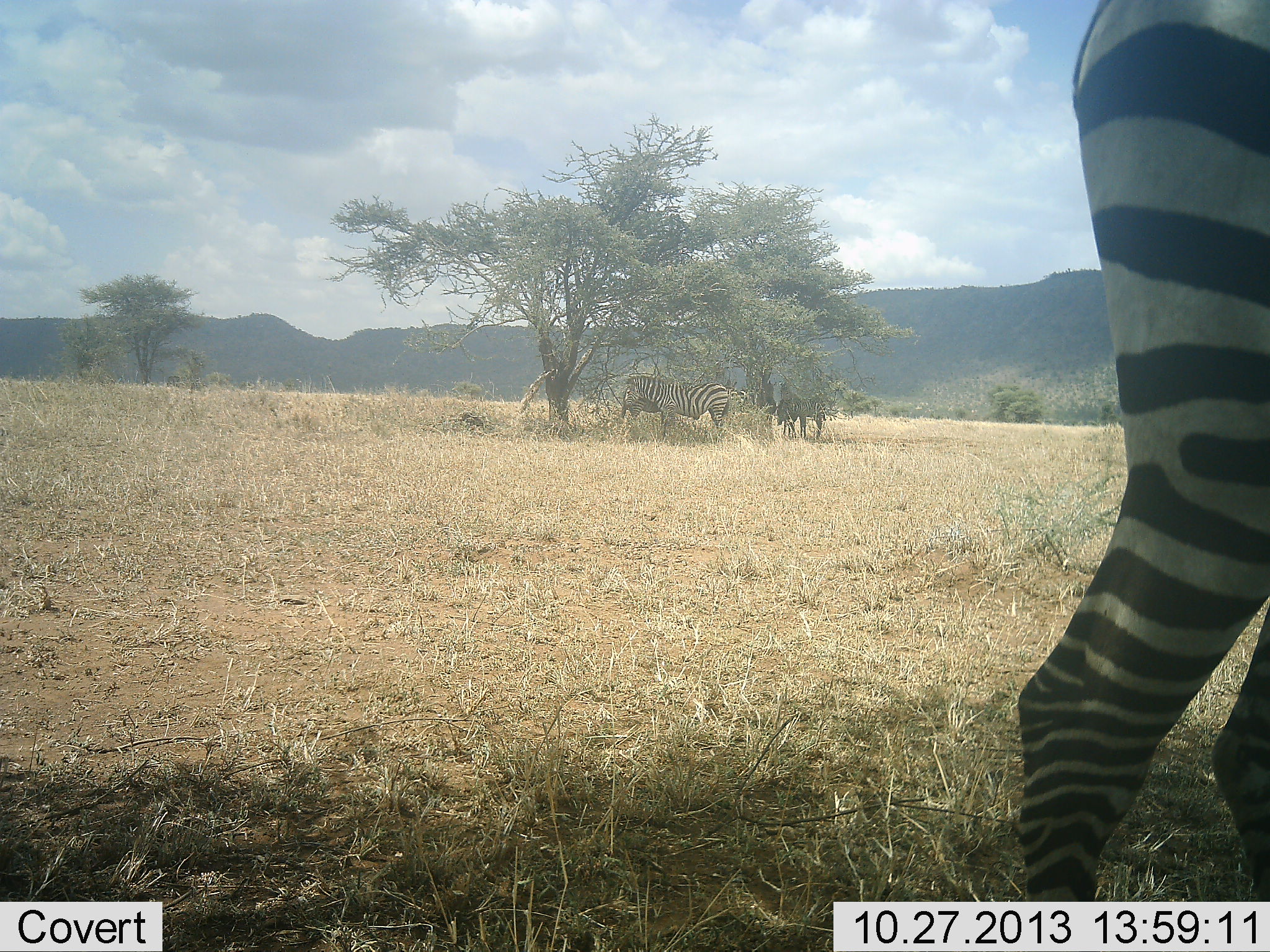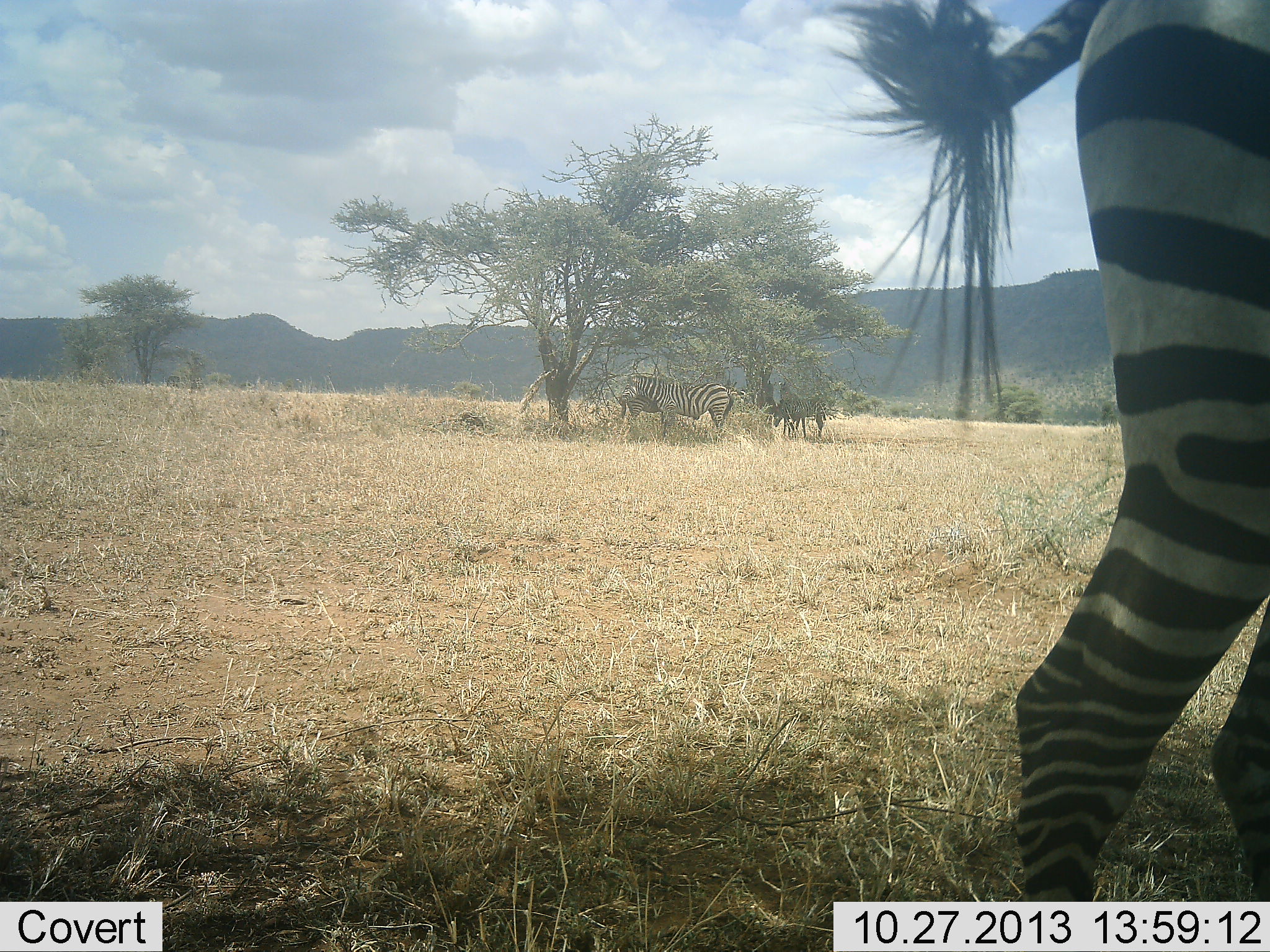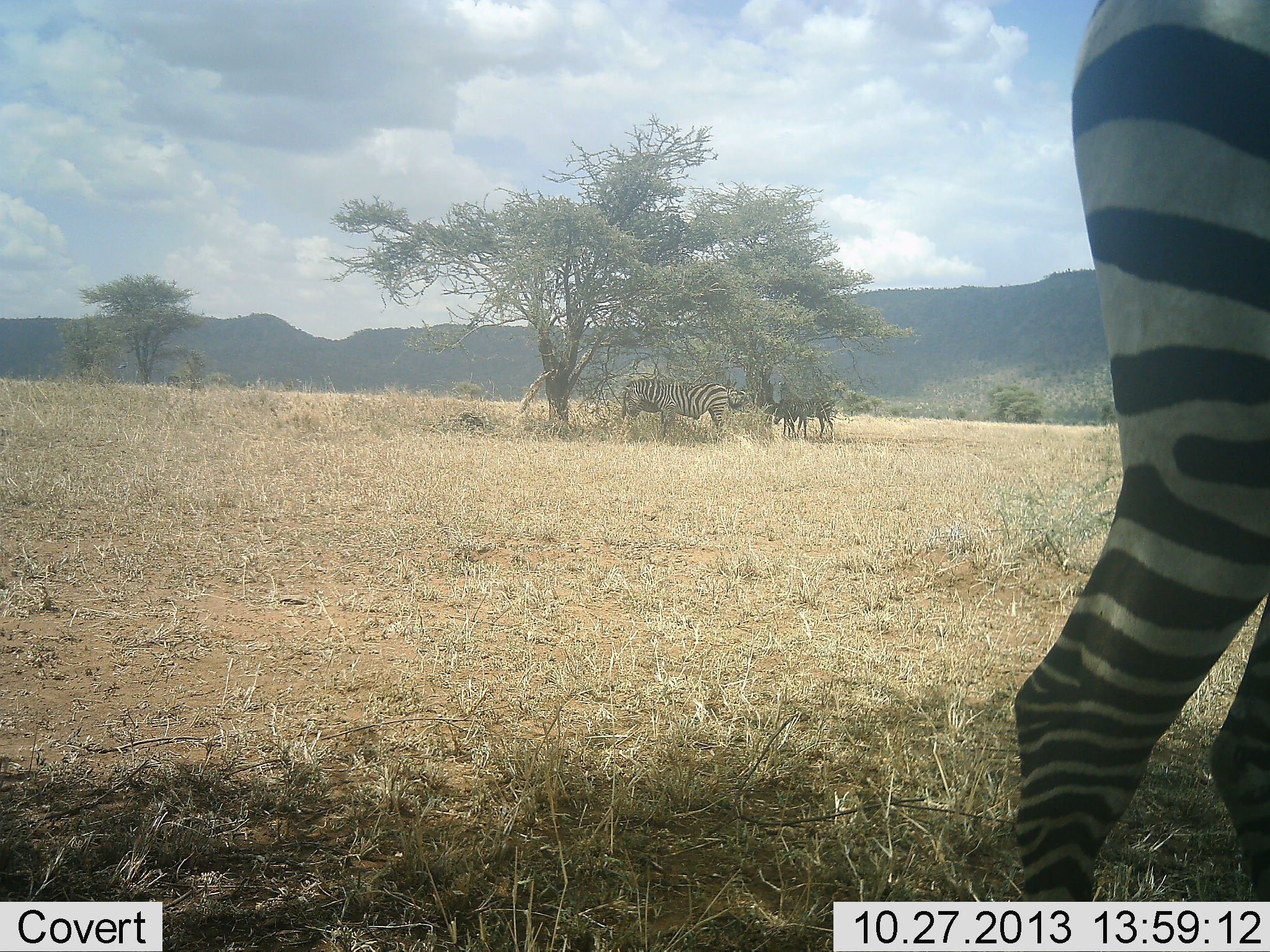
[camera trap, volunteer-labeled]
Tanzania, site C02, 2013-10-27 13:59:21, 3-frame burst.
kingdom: Animalia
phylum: Chordata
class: Mammalia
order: Perissodactyla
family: Equidae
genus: Equus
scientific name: Equus quagga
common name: plains zebra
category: zebra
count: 3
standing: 70%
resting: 10%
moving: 20%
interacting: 10%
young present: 0%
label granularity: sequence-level